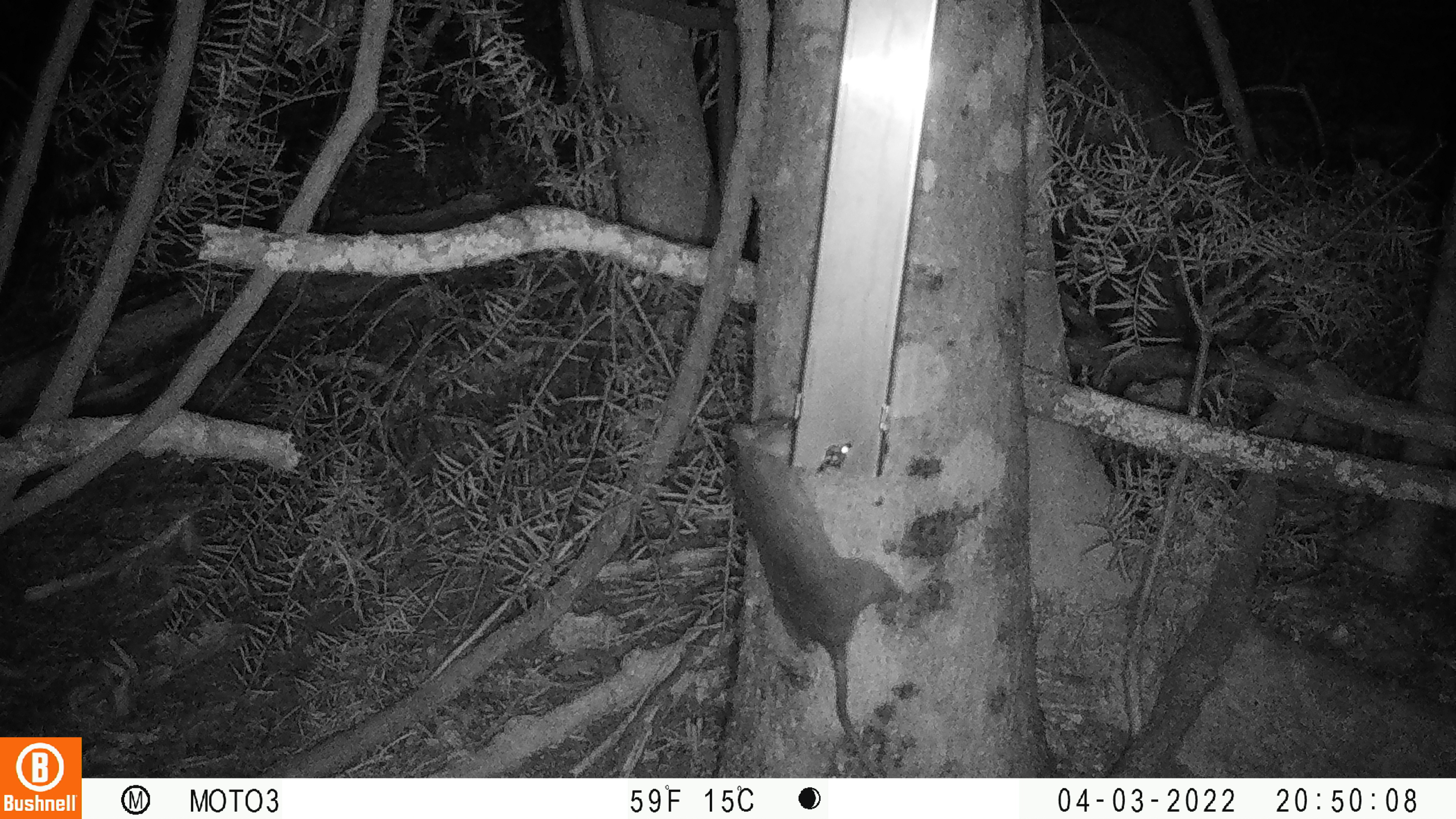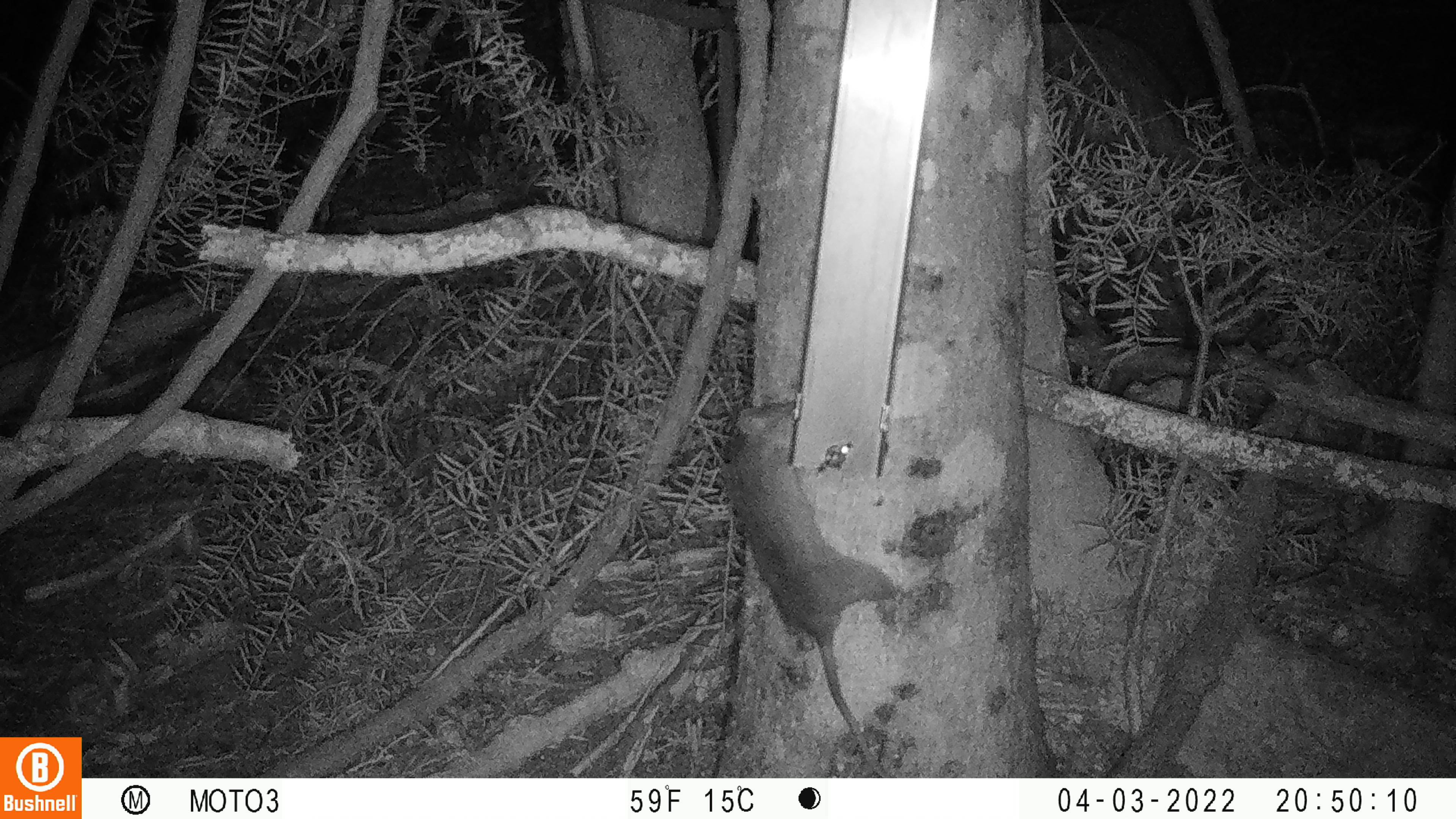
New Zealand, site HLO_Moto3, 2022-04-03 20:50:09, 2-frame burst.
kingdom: Animalia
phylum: Chordata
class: Mammalia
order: Rodentia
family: Muridae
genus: Rattus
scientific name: Rattus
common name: rat